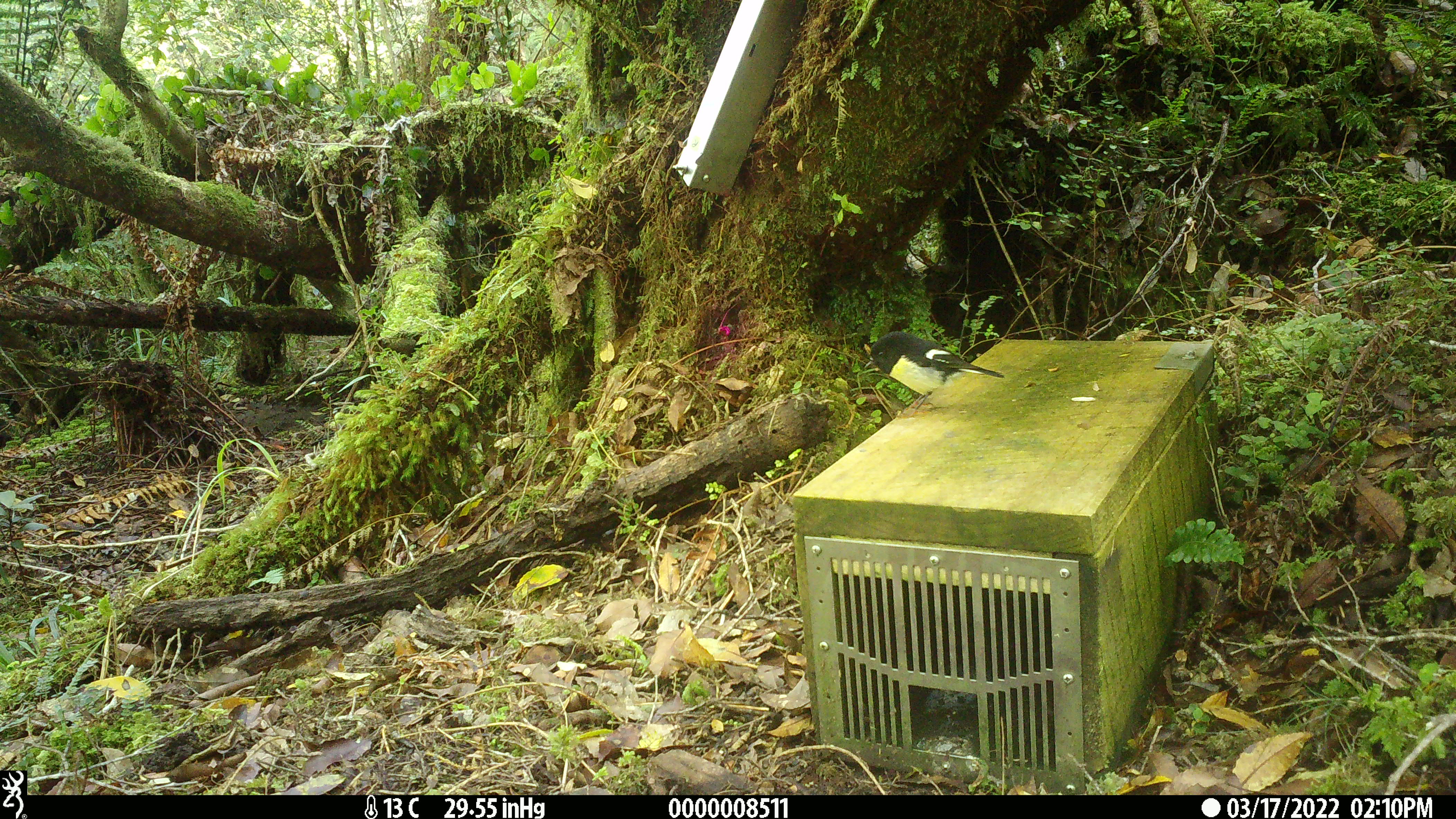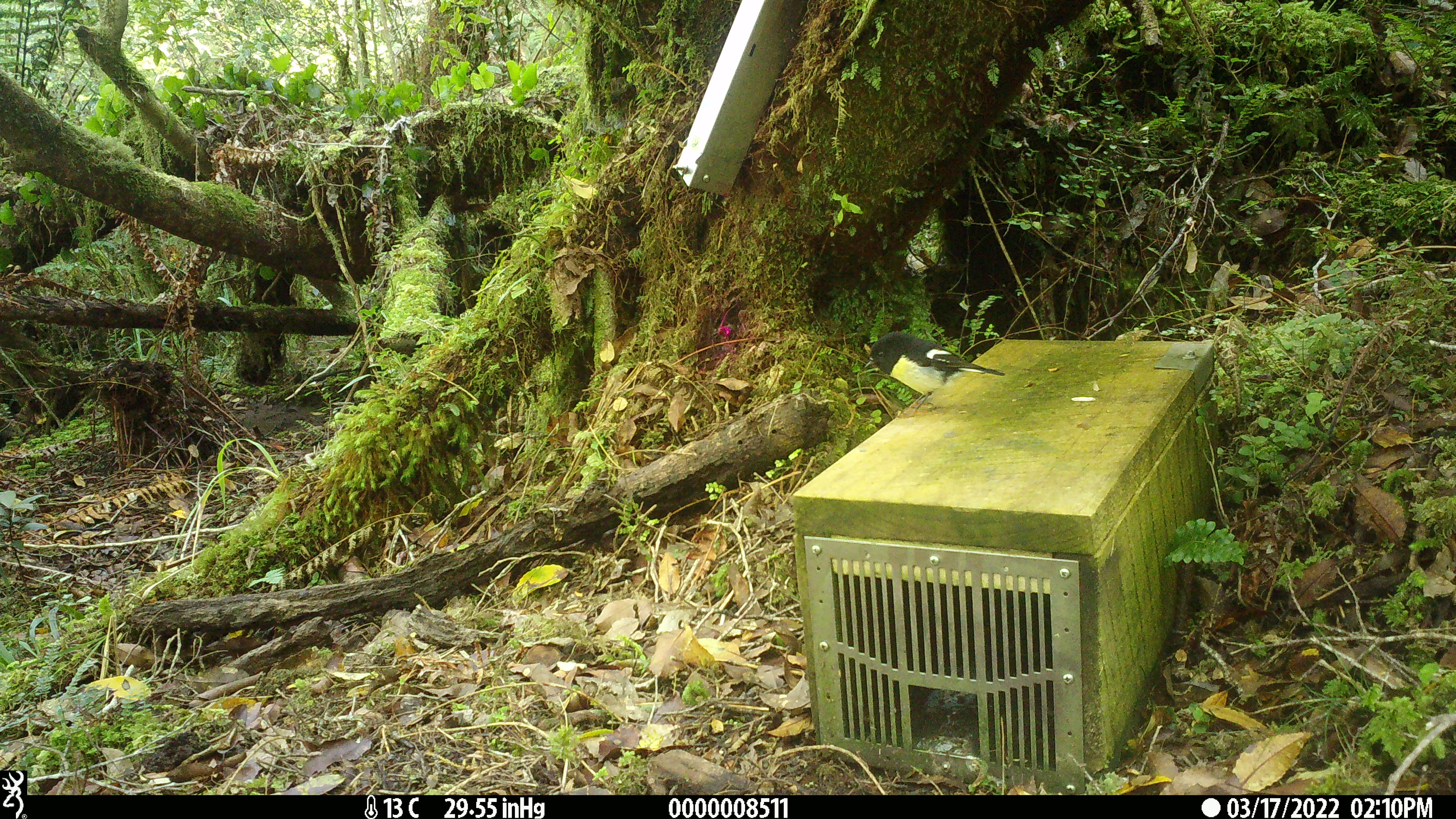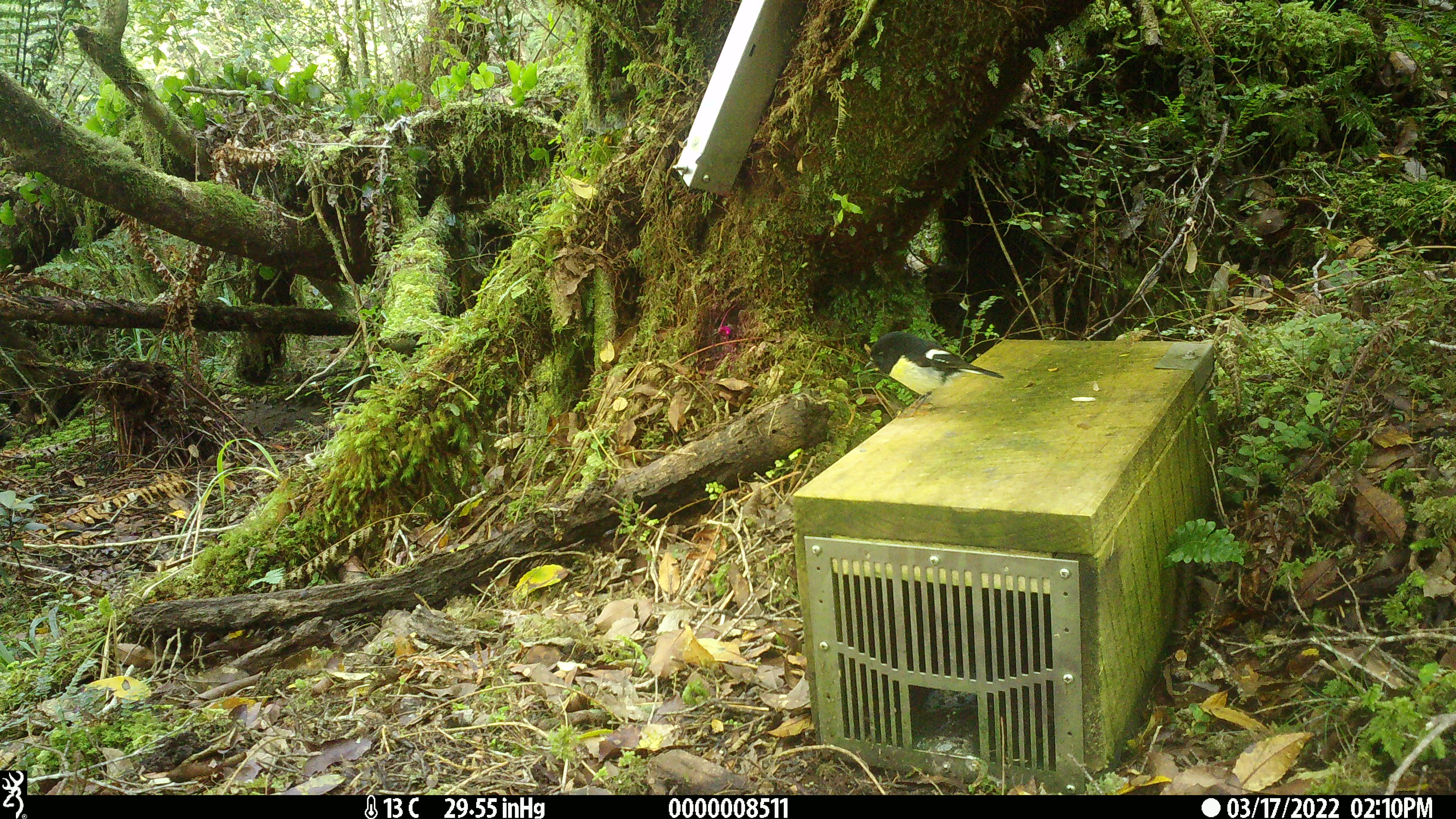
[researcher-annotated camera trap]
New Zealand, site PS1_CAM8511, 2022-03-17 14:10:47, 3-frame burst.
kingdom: Animalia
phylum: Chordata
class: Aves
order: Passeriformes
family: Petroicidae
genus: Petroica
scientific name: Petroica macrocephala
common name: tomtit